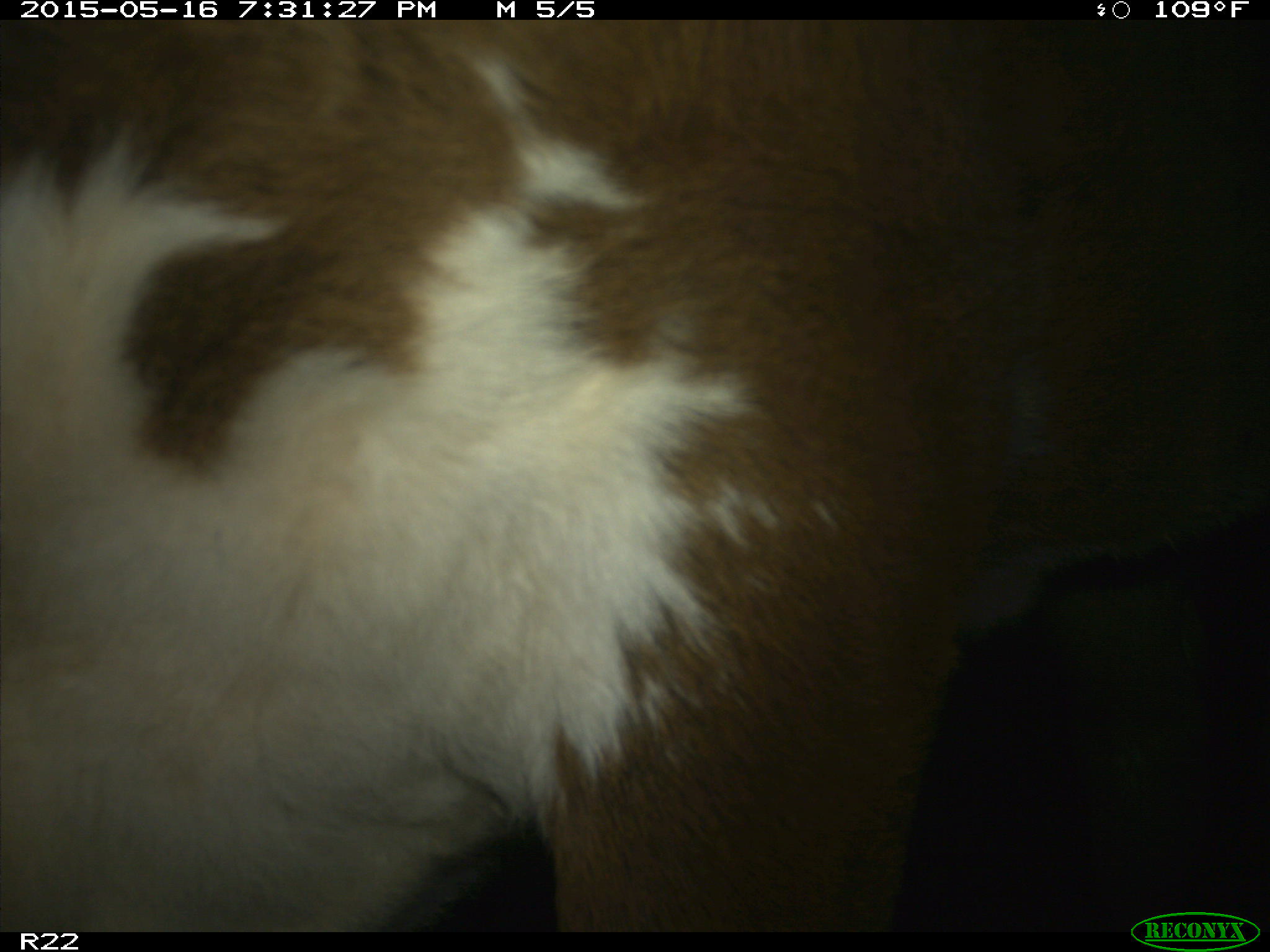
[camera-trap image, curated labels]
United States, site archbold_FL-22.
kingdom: Animalia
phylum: Chordata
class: Mammalia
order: Artiodactyla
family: Bovidae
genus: Bos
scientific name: Bos taurus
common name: domestic cow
Bos taurus (domestic cow).